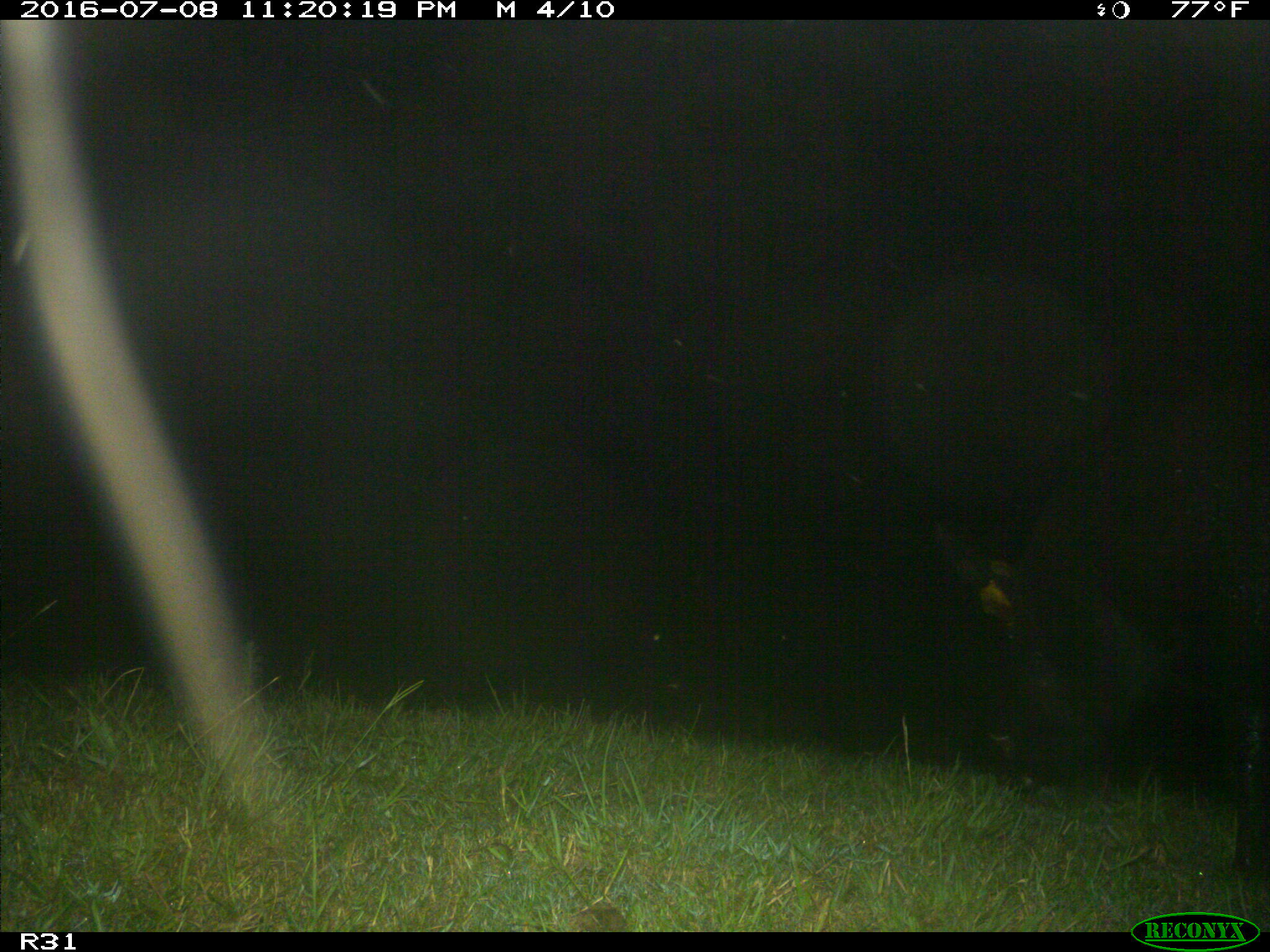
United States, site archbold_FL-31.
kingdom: Animalia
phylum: Chordata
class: Mammalia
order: Artiodactyla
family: Suidae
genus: Sus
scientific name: Sus scrofa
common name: wild boar